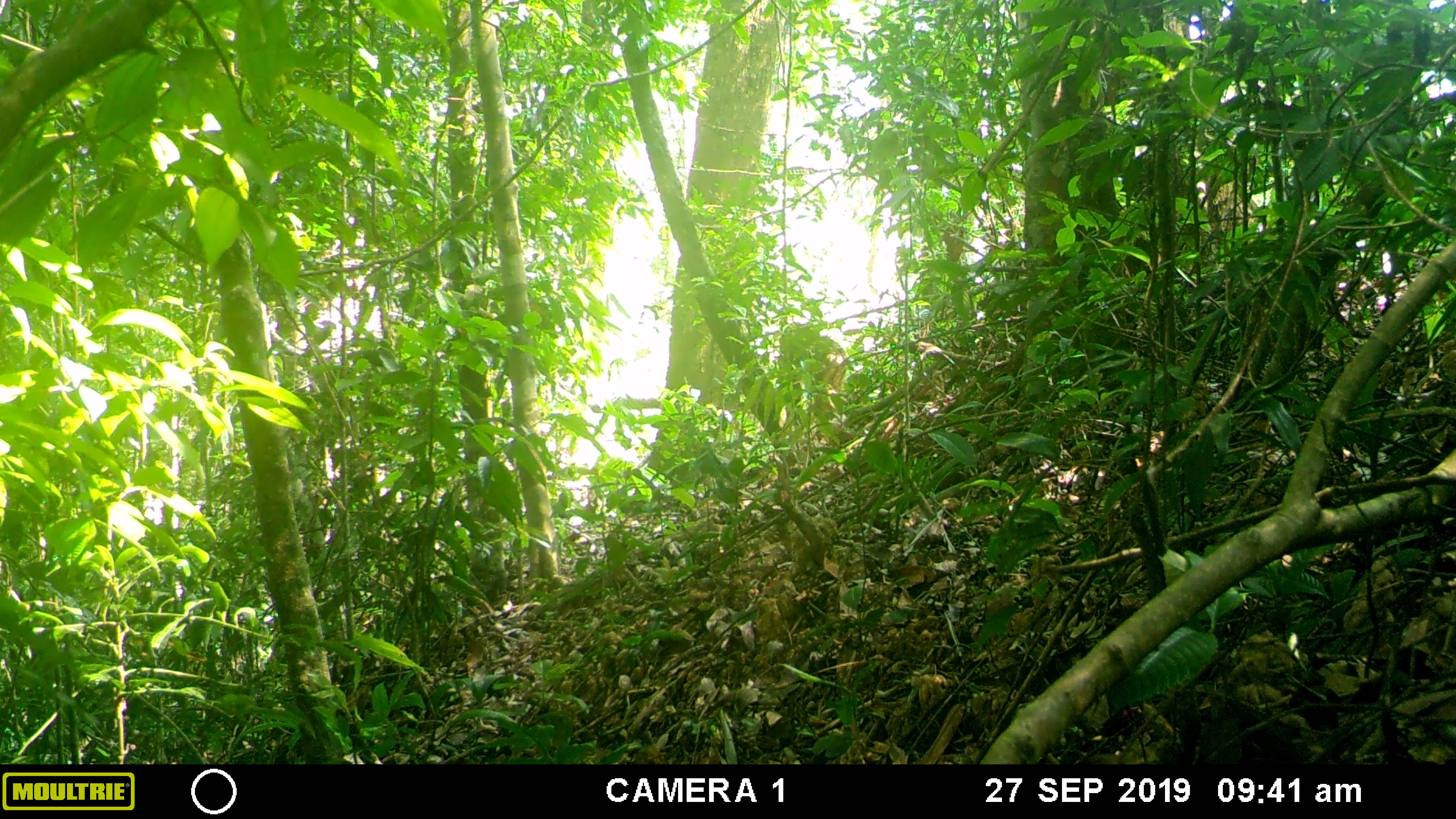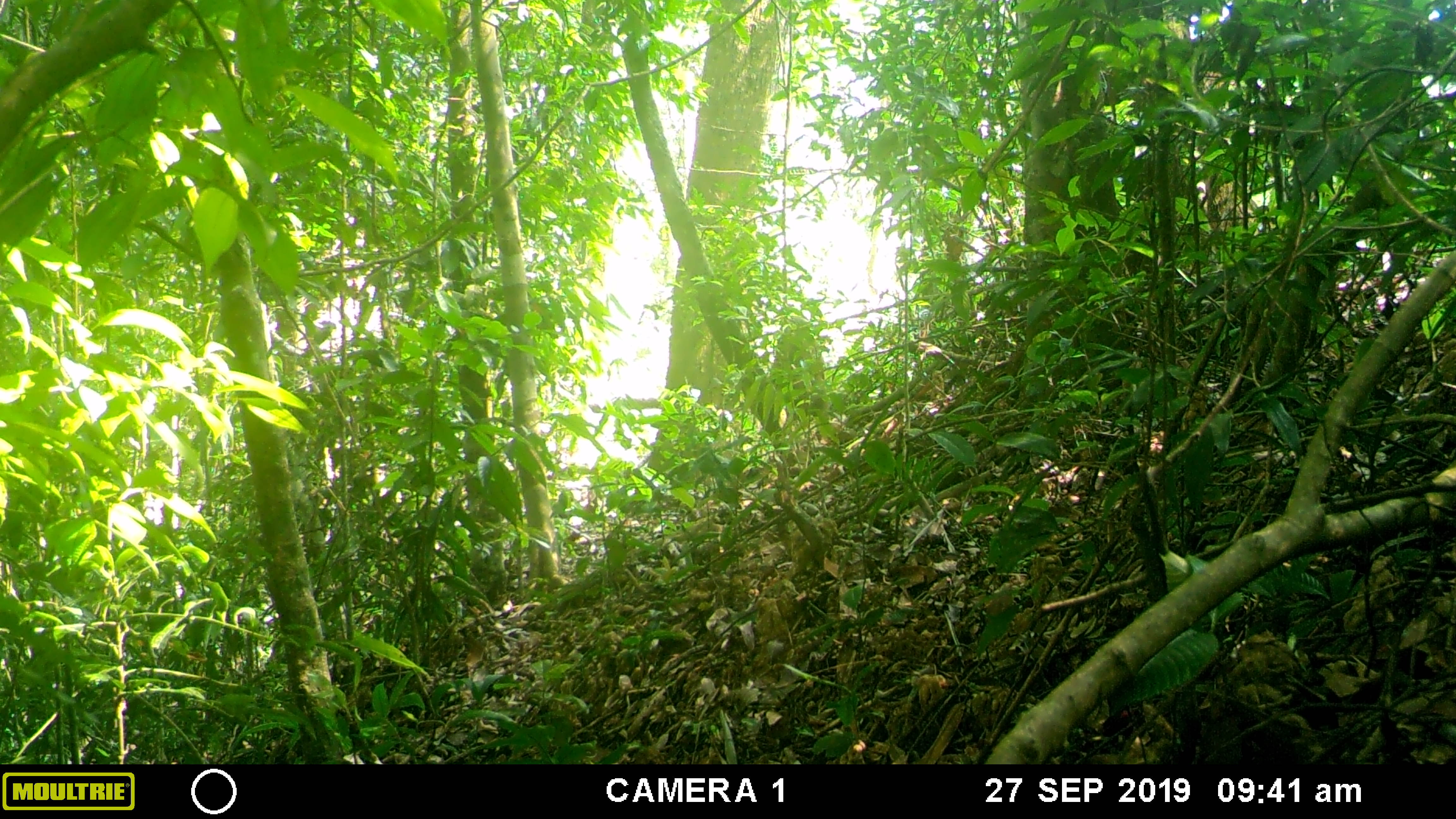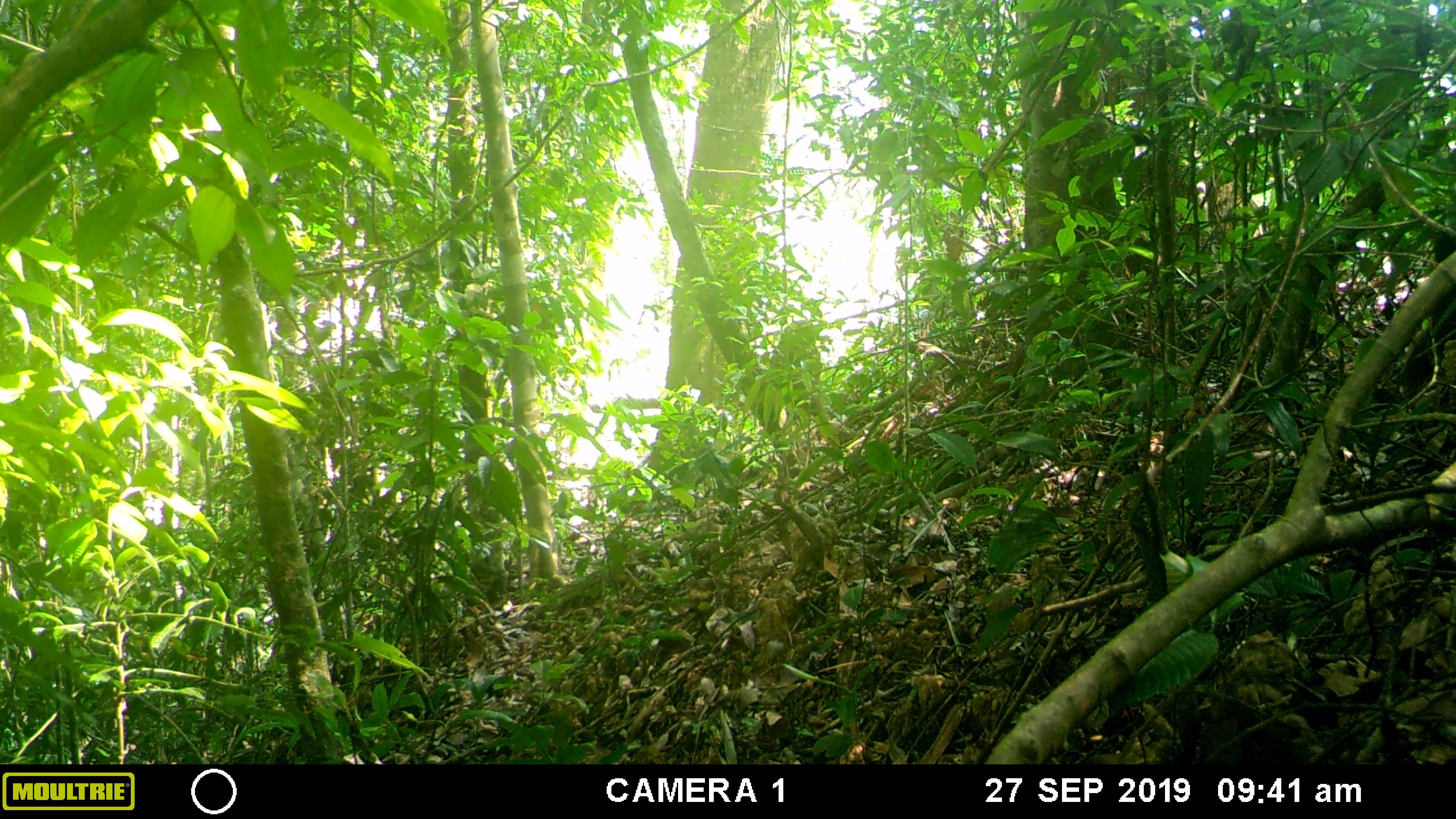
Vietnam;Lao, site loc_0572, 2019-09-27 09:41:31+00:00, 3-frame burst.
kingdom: Animalia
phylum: Chordata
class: Mammalia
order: Primates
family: Cercopithecidae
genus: Macaca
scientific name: Macaca arctoides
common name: stump-tailed macaque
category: stump tailed macaque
Stump tailed macaque (stump-tailed macaque) (Macaca arctoides). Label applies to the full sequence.